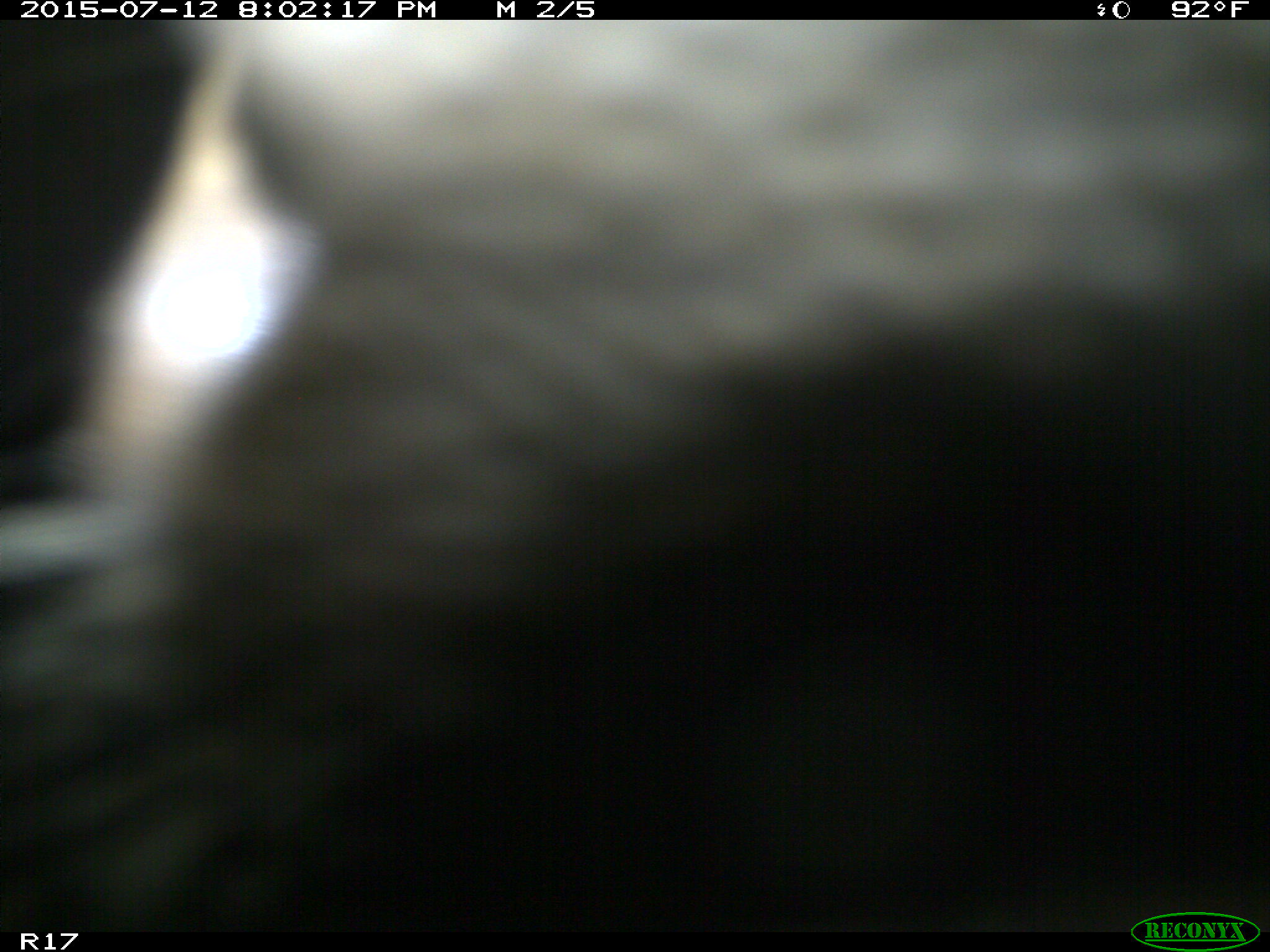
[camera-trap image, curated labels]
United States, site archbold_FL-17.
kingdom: Animalia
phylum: Chordata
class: Mammalia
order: Artiodactyla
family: Bovidae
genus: Bos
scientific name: Bos taurus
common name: domestic cow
Bos taurus (domestic cow).